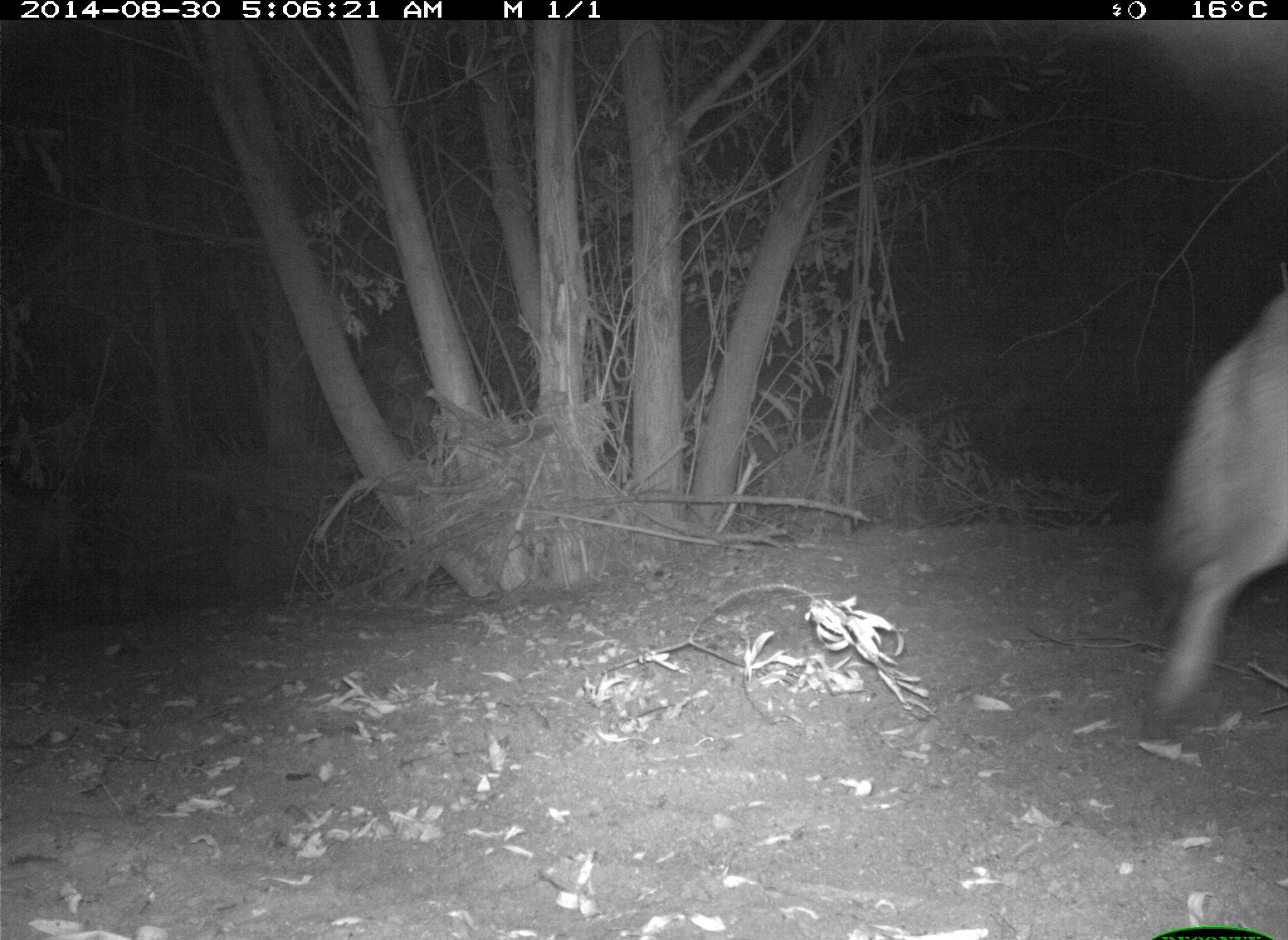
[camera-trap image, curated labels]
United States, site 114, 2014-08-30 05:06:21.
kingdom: Animalia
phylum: Chordata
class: Mammalia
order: Carnivora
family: Canidae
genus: Canis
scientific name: Canis latrans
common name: coyote